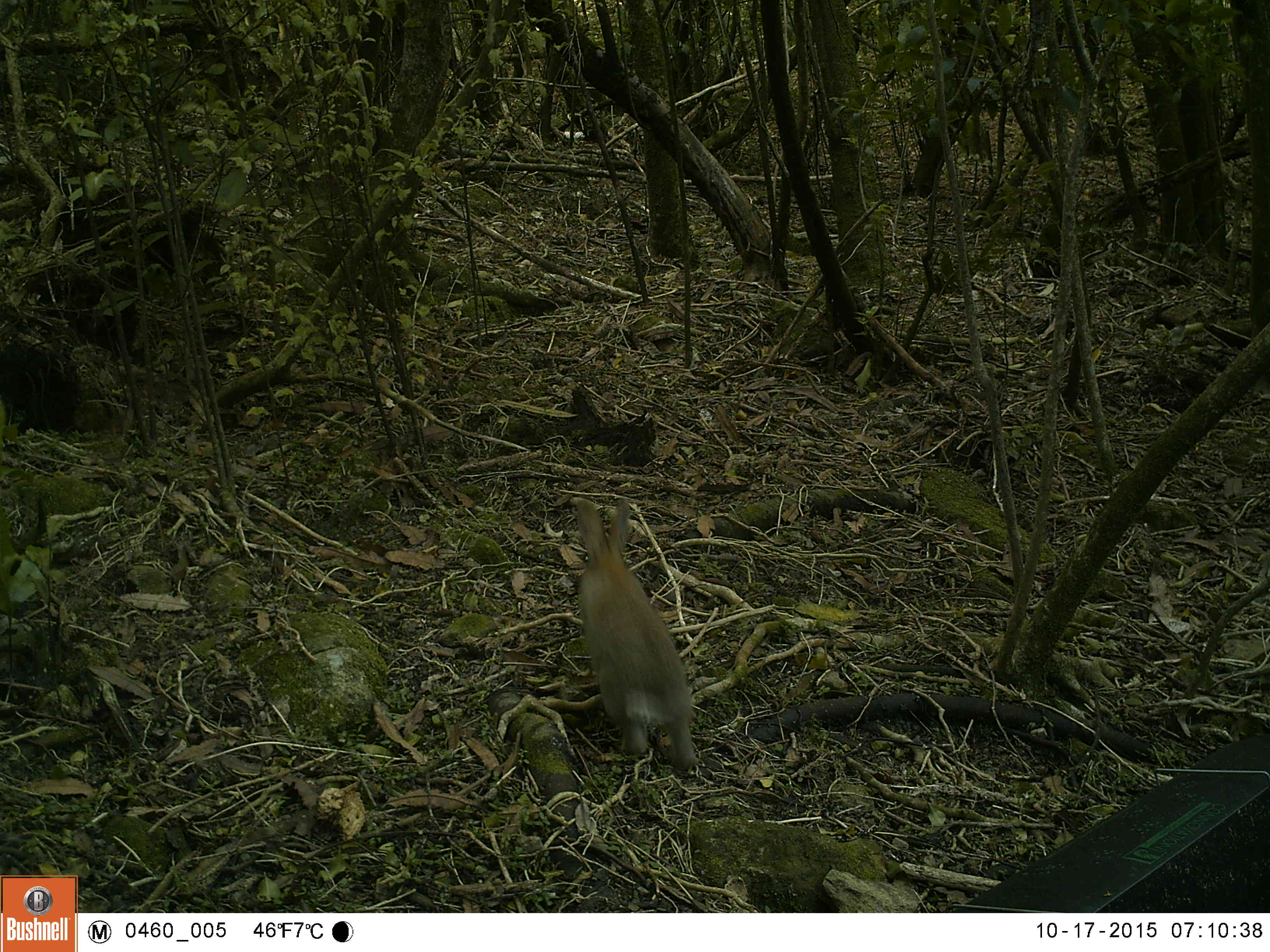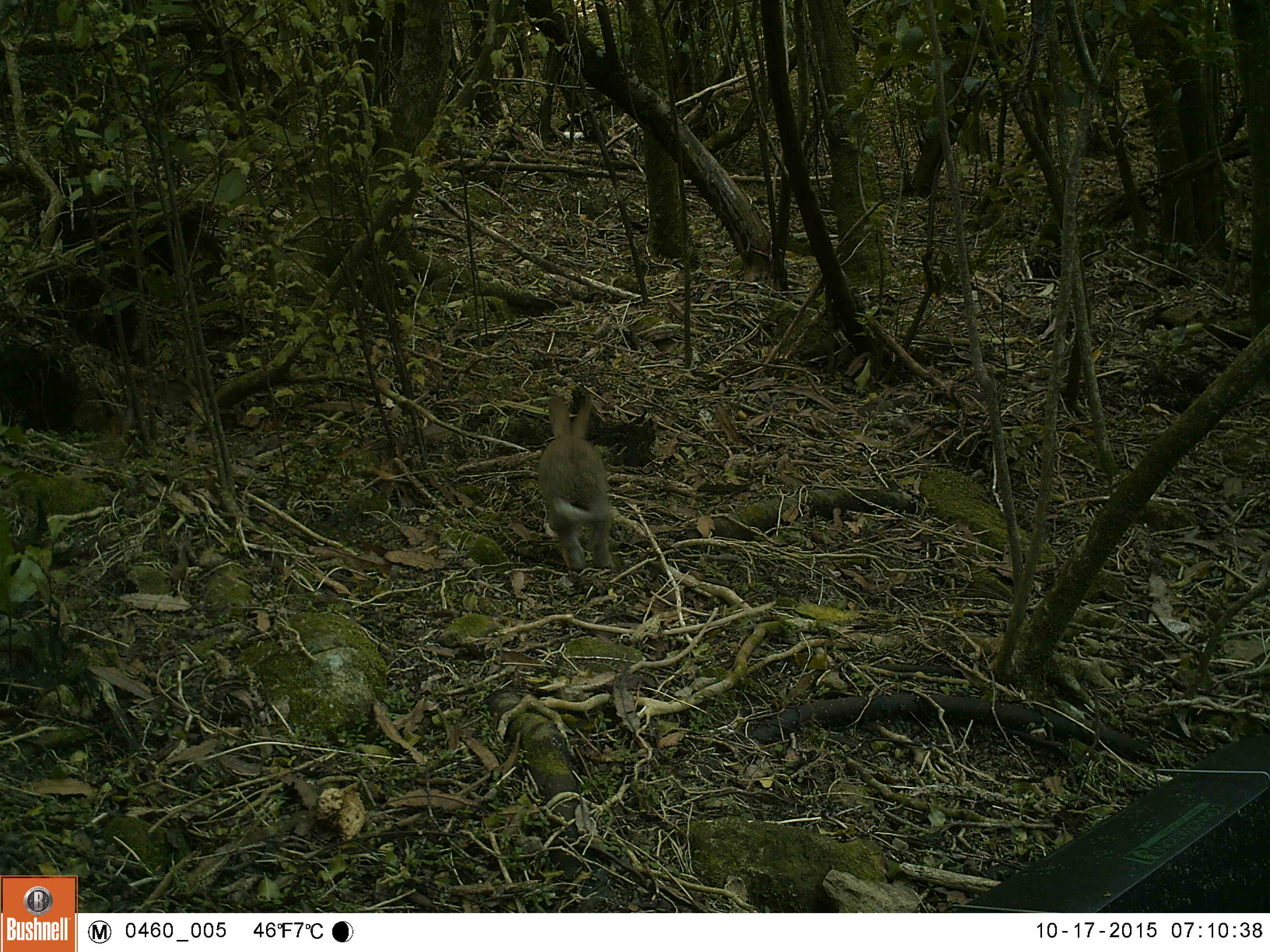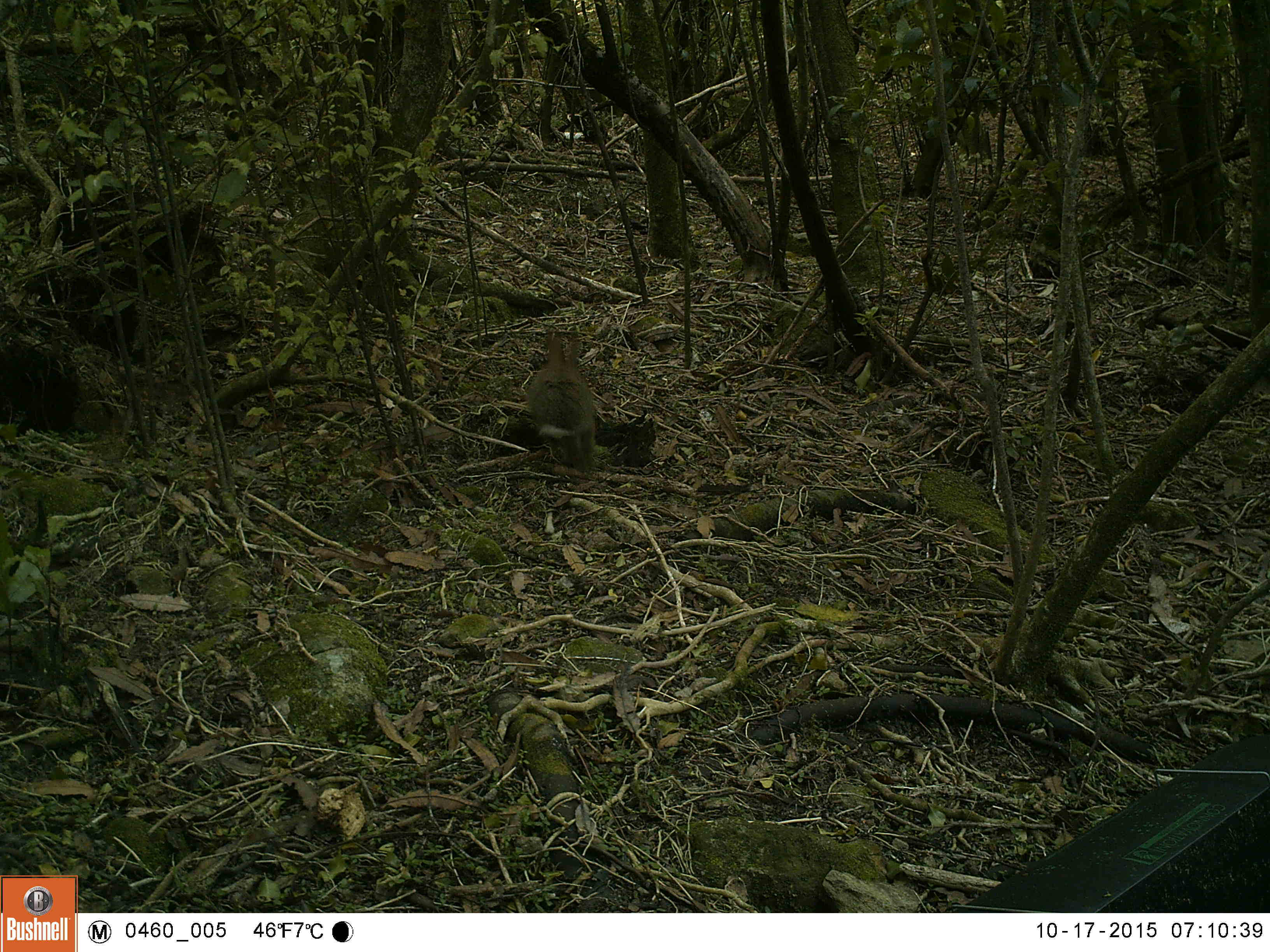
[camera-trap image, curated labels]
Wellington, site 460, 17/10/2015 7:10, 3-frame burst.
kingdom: Animalia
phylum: Chordata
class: Mammalia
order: Lagomorpha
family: Leporidae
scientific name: Leporidae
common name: rabbit